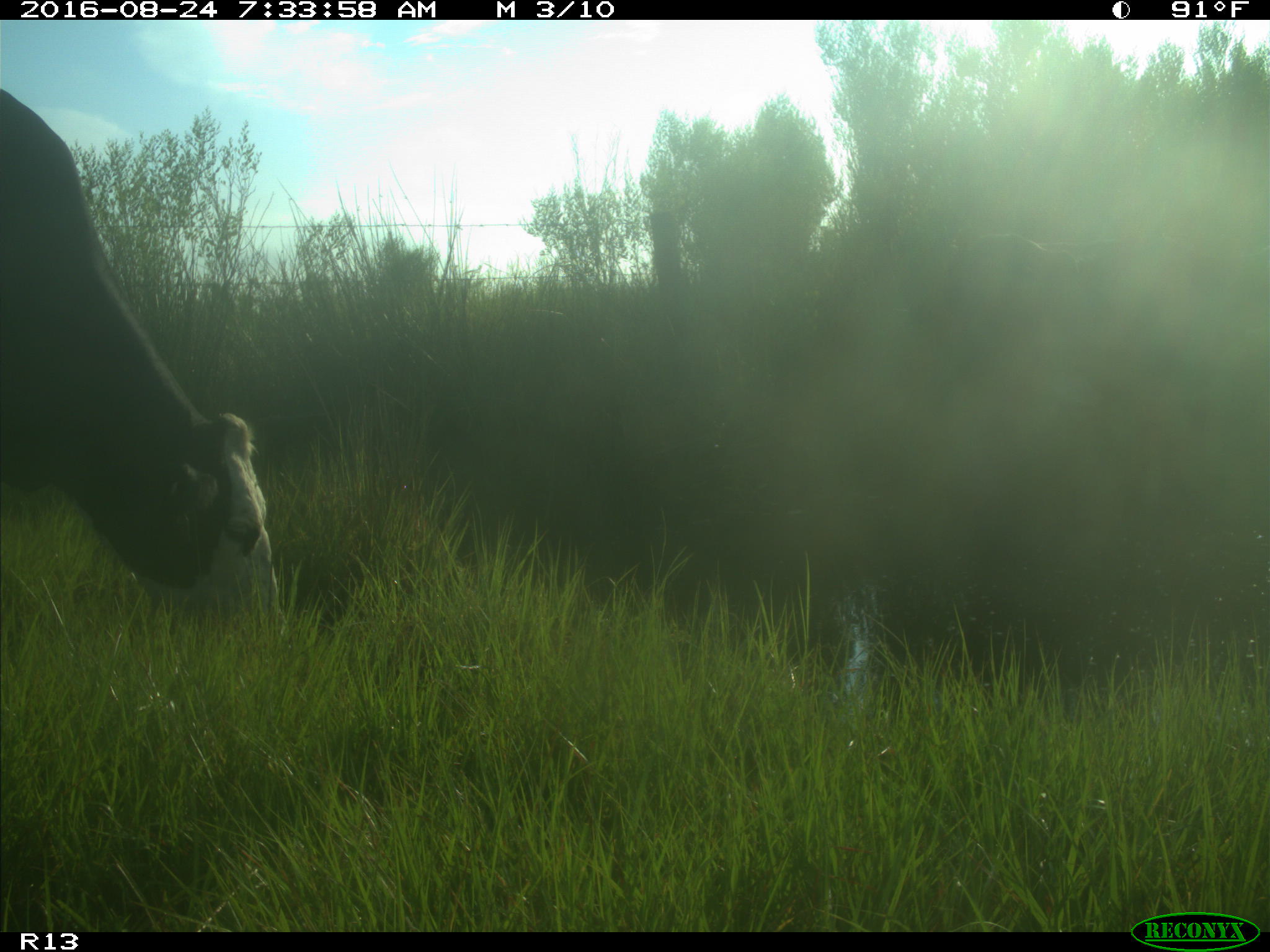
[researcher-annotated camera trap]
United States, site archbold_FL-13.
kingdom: Animalia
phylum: Chordata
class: Mammalia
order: Artiodactyla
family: Bovidae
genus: Bos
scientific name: Bos taurus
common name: domestic cow